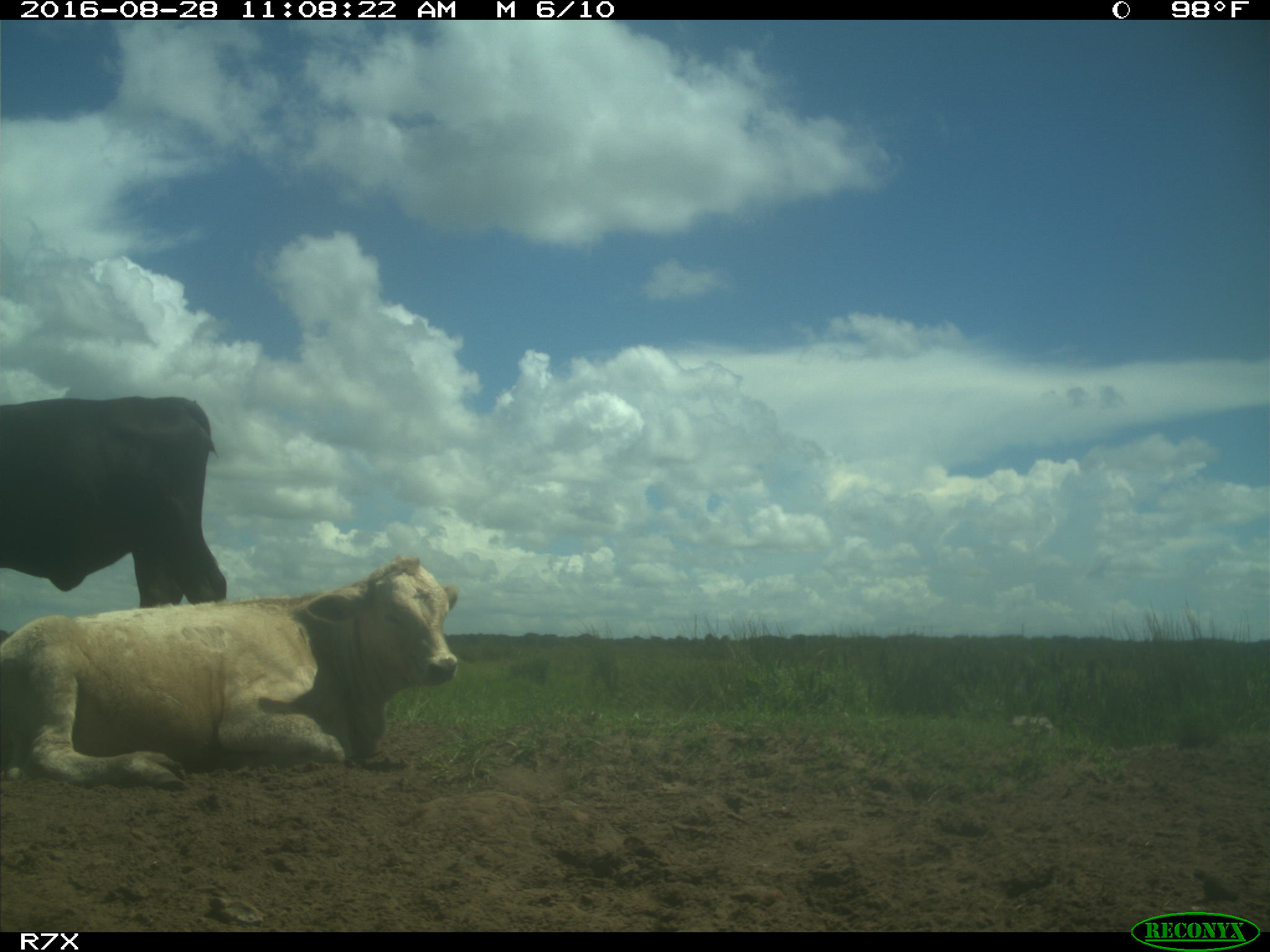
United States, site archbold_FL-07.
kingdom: Animalia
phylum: Chordata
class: Mammalia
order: Artiodactyla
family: Bovidae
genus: Bos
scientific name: Bos taurus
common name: domestic cow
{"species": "Bos taurus (domestic cow)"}